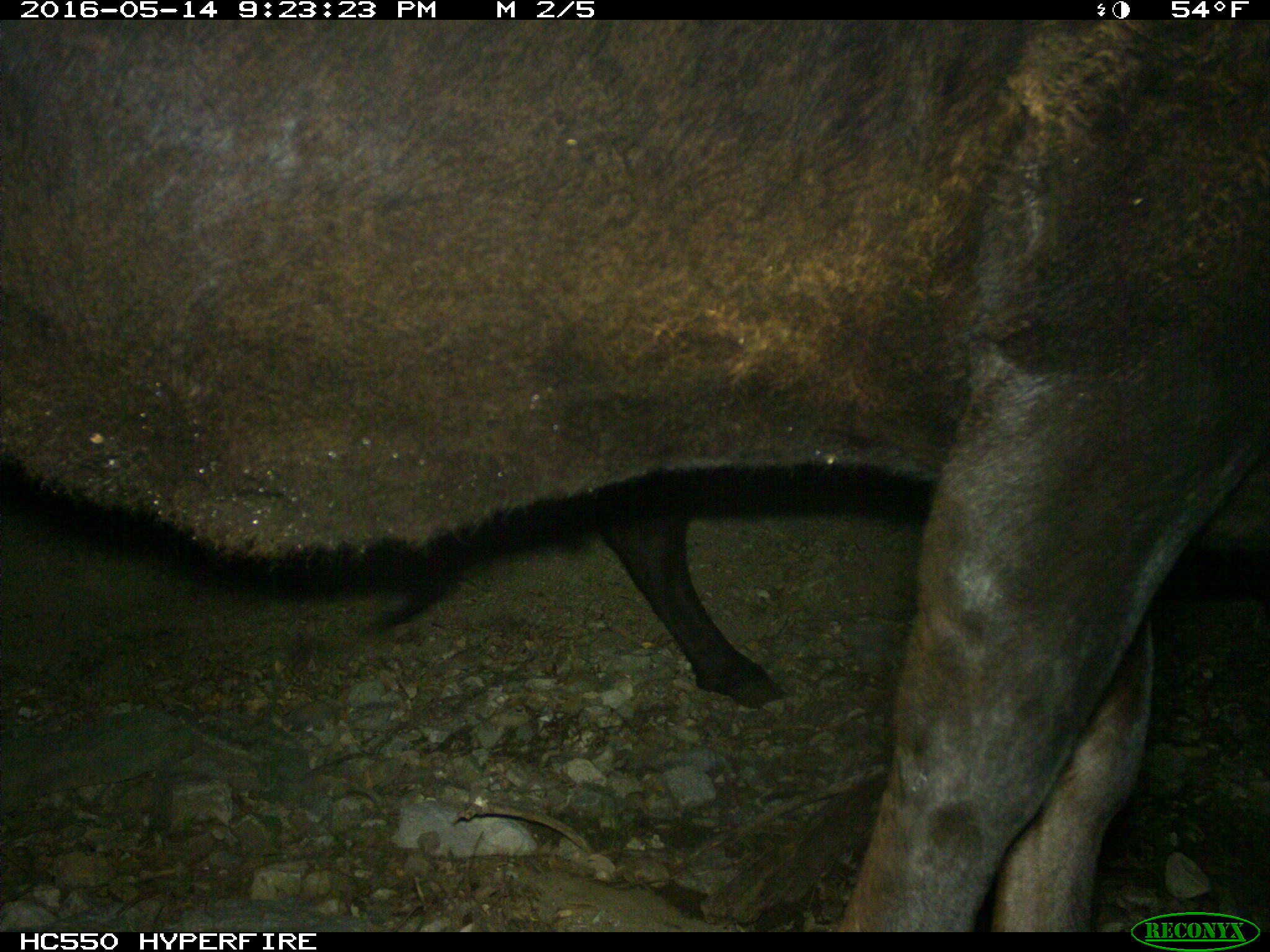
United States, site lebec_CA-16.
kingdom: Animalia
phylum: Chordata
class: Mammalia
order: Artiodactyla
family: Bovidae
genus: Bos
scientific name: Bos taurus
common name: domestic cow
Bos taurus (domestic cow).